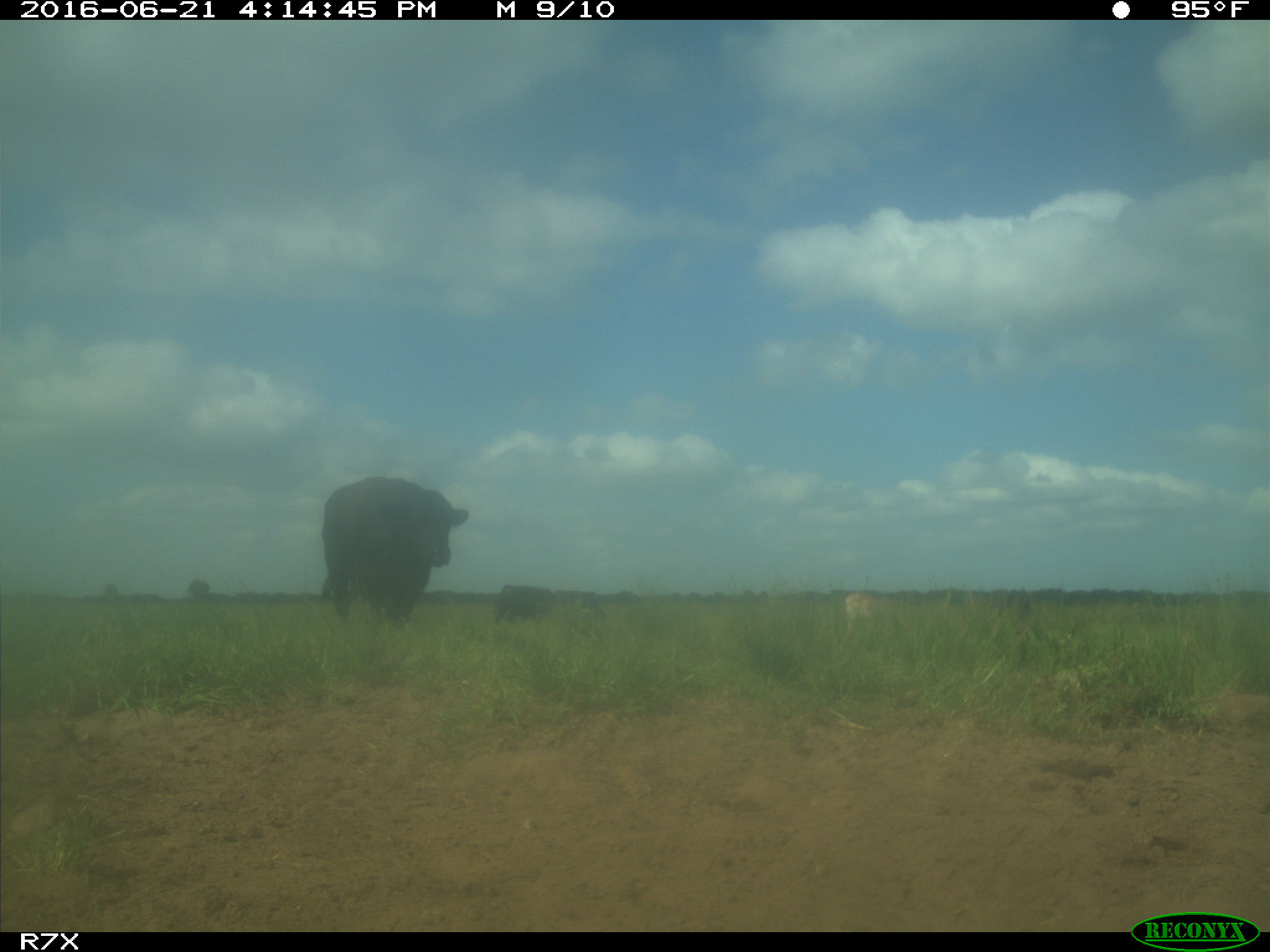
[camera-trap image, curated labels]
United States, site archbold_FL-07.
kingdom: Animalia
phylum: Chordata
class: Mammalia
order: Artiodactyla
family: Bovidae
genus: Bos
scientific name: Bos taurus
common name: domestic cow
Bos taurus (domestic cow).